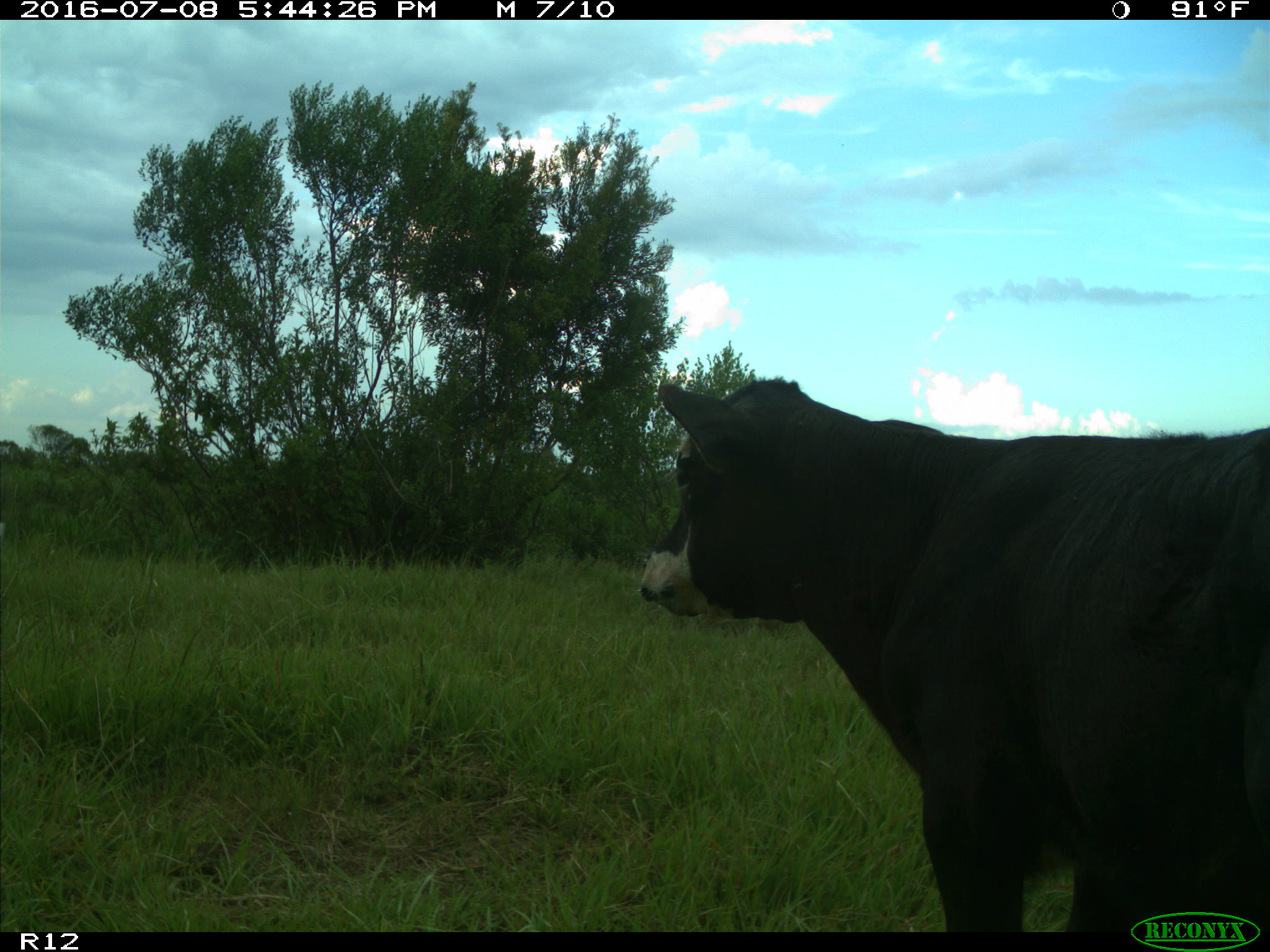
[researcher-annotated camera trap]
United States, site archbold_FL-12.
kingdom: Animalia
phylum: Chordata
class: Mammalia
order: Artiodactyla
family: Bovidae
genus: Bos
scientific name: Bos taurus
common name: domestic cow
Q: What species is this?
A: Bos taurus (domestic cow).